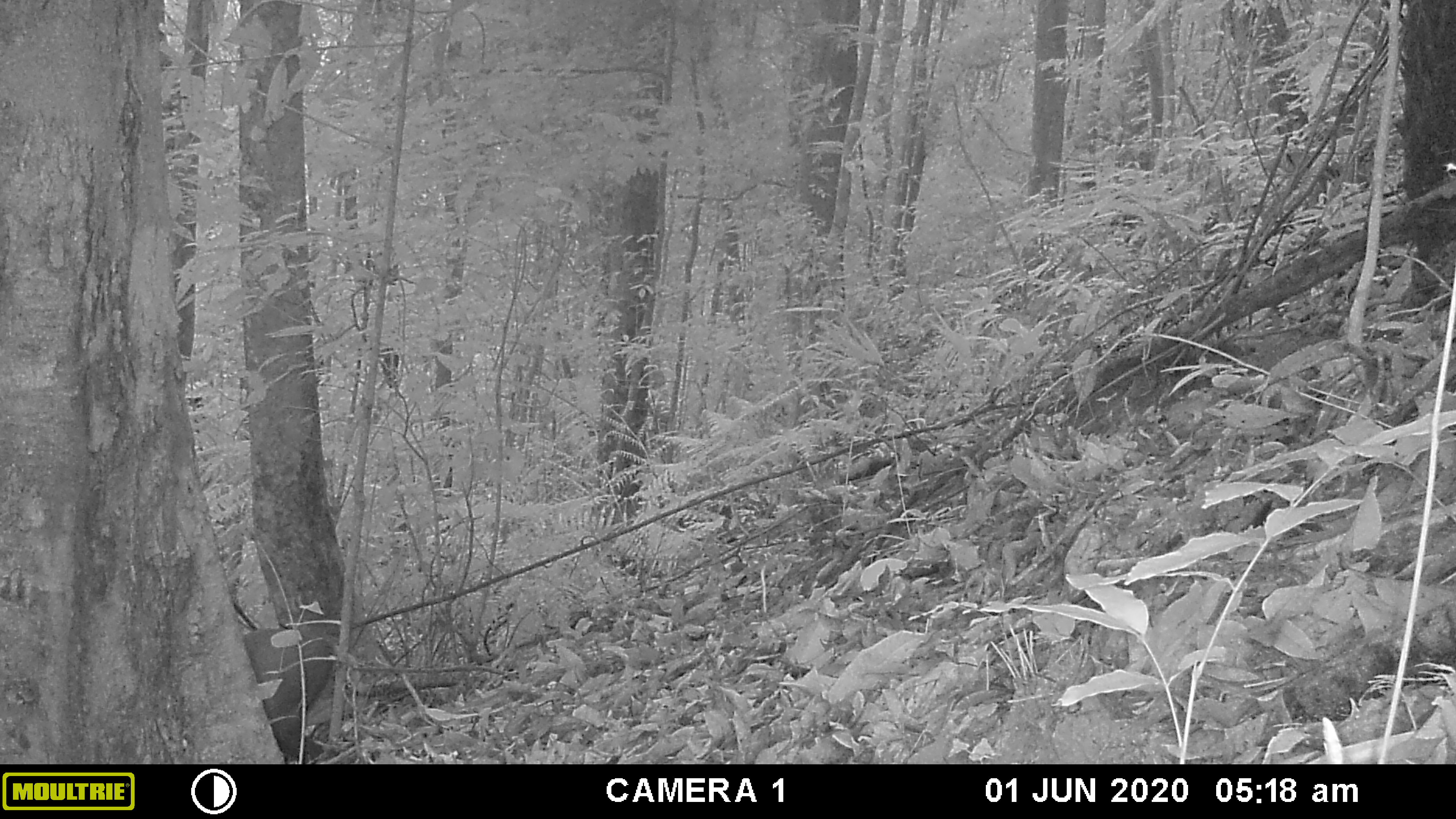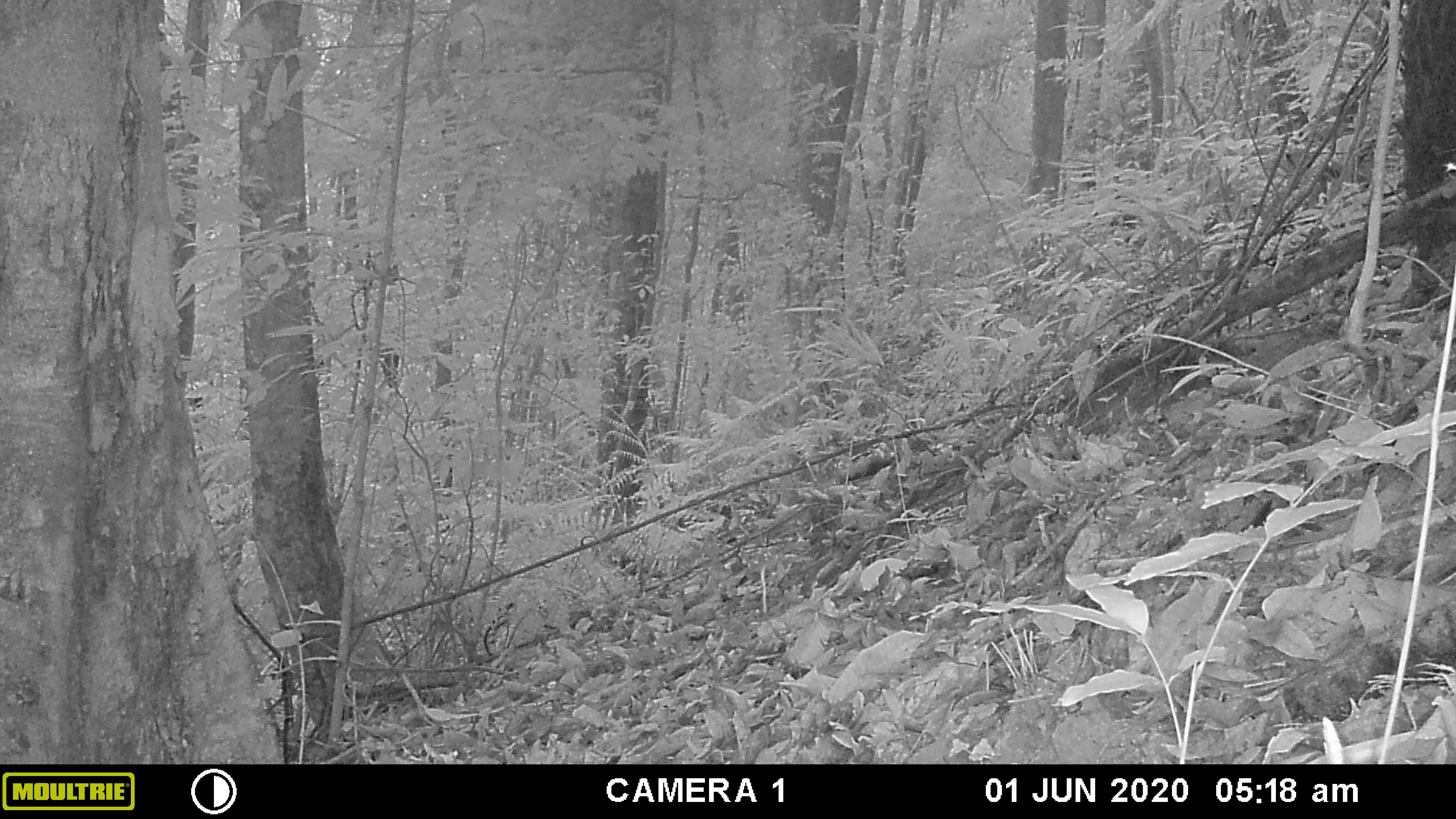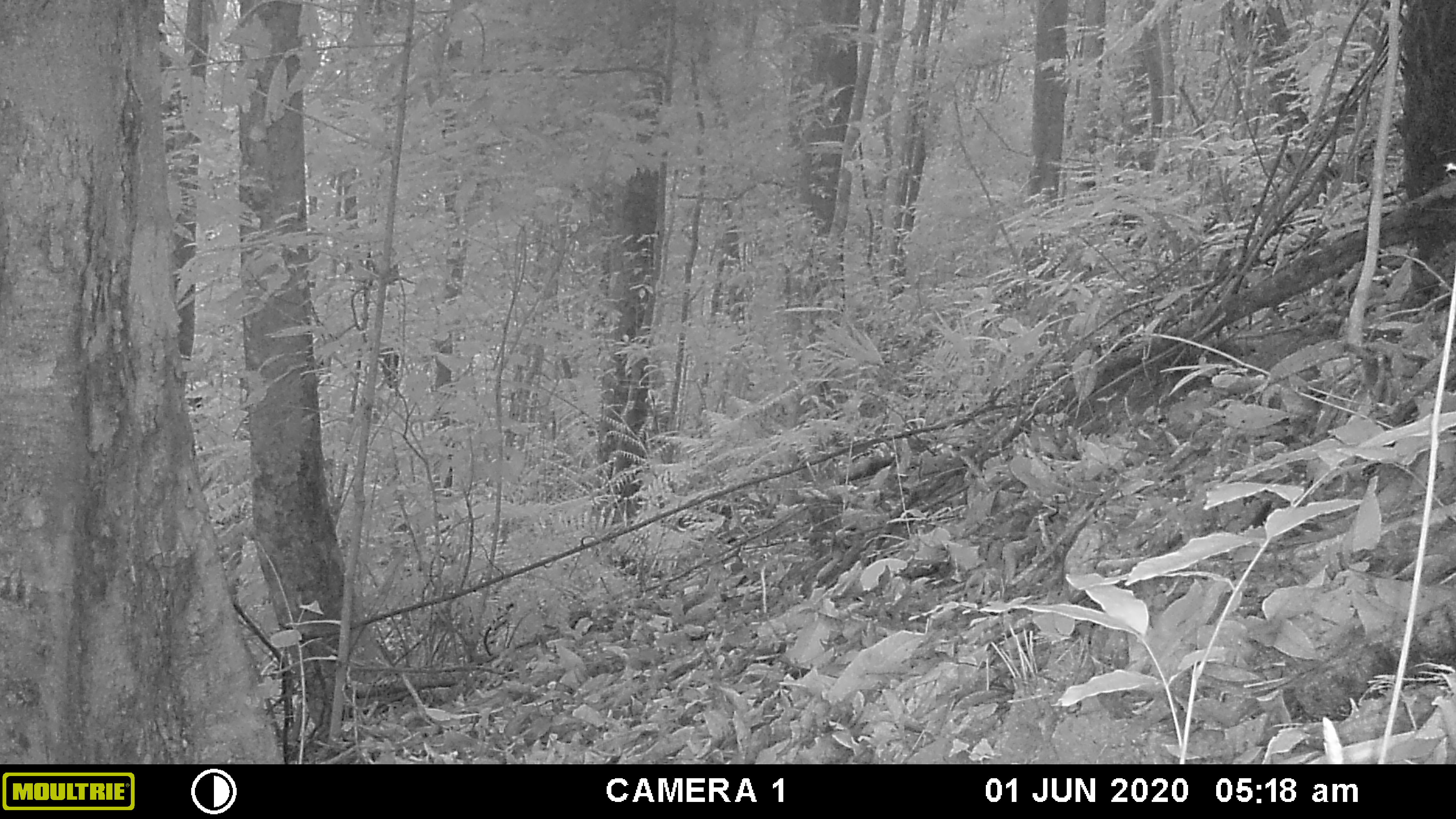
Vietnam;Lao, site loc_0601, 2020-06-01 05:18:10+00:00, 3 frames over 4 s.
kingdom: Animalia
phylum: Chordata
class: Mammalia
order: Artiodactyla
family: Cervidae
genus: Muntiacus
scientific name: Muntiacus rooseveltorum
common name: roosevelt's muntjac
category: roosevelts muntjac group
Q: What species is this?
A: Roosevelts muntjac group (roosevelt's muntjac) (Muntiacus rooseveltorum).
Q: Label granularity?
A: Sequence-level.